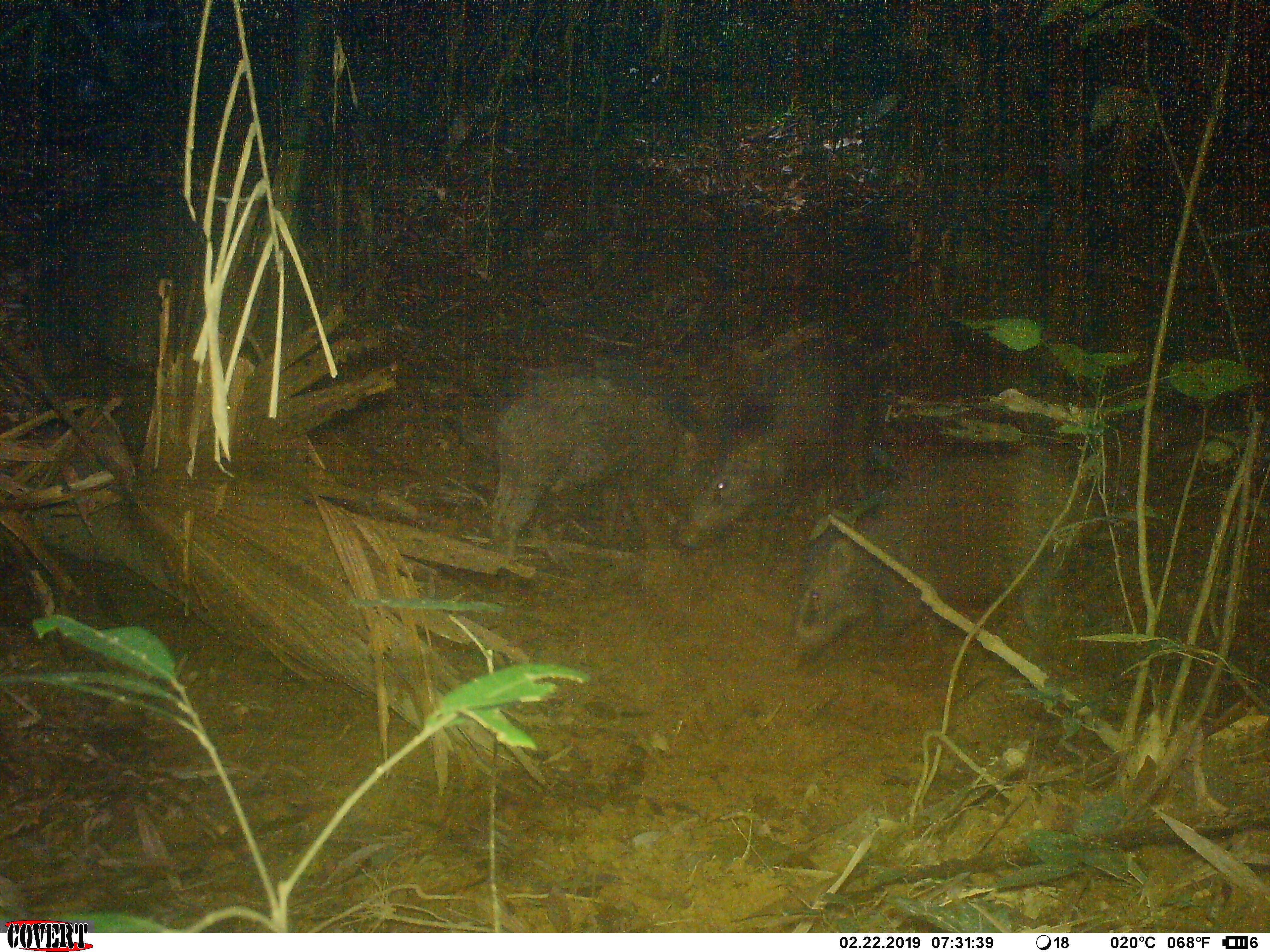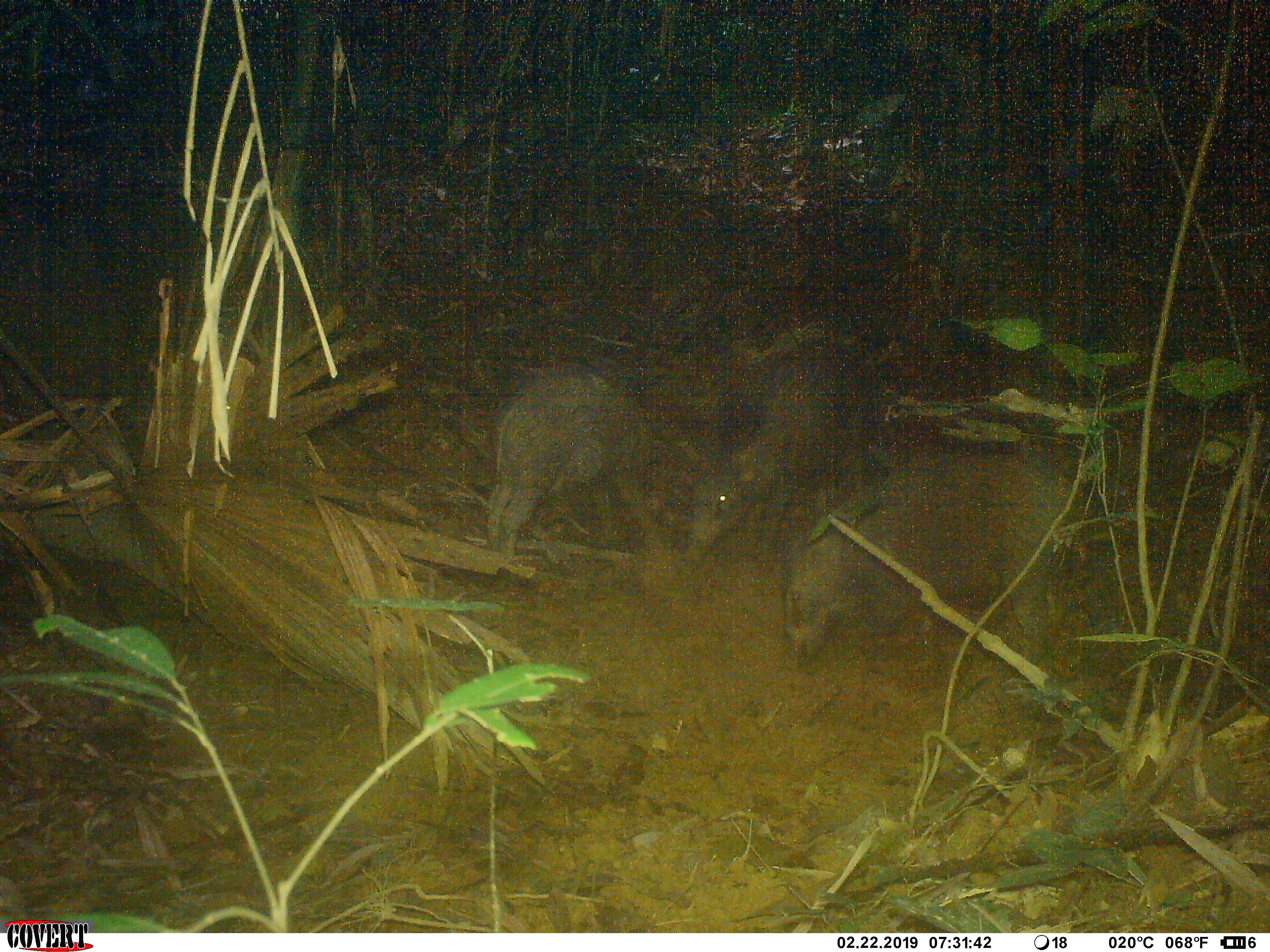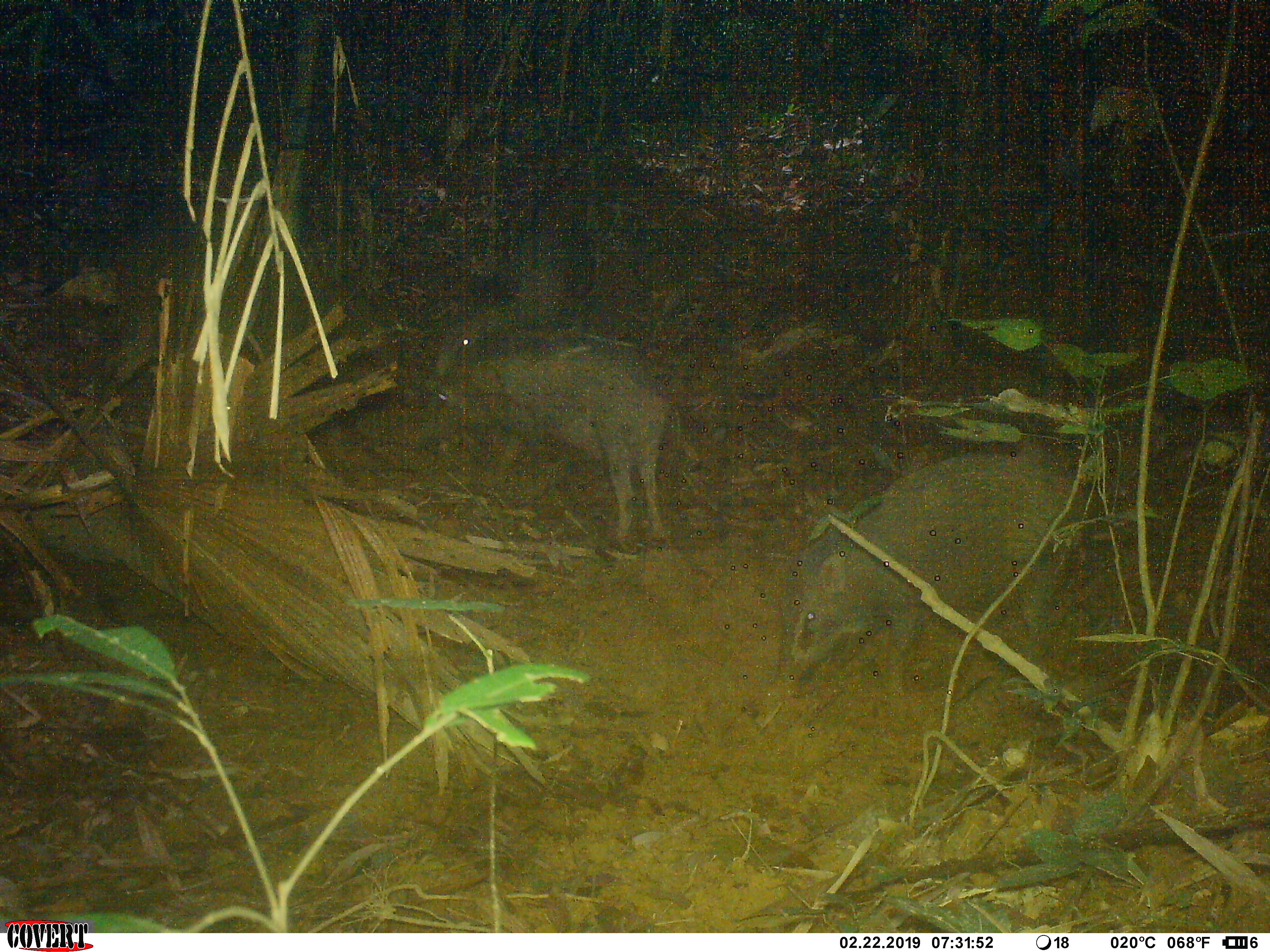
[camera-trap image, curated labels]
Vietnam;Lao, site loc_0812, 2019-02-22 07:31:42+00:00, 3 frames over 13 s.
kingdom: Animalia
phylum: Chordata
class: Mammalia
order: Artiodactyla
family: Suidae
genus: Sus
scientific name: Sus scrofa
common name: eurasian wild pig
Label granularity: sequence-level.